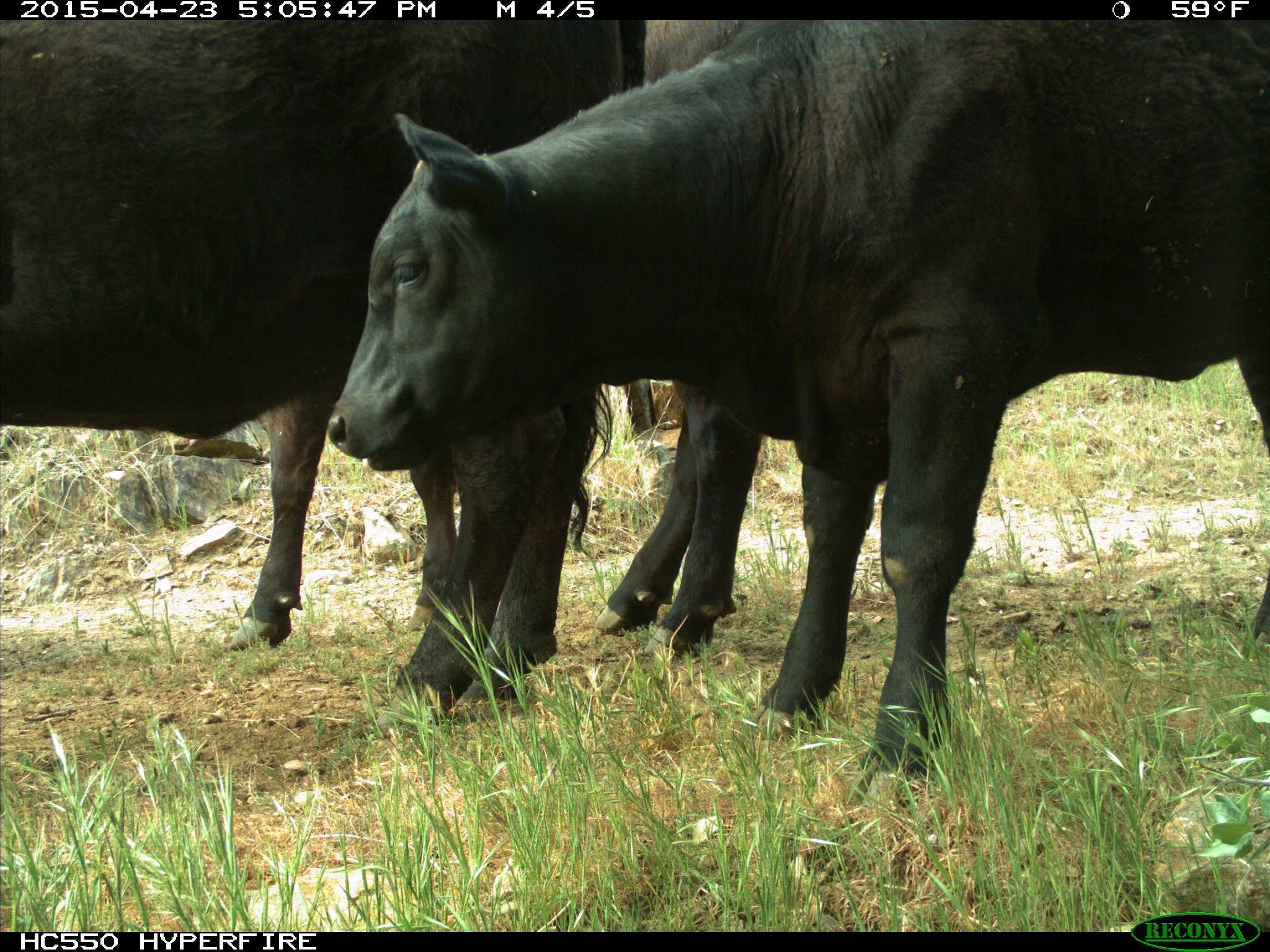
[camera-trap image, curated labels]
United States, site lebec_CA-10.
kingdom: Animalia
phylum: Chordata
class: Mammalia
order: Artiodactyla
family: Bovidae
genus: Bos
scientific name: Bos taurus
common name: domestic cow